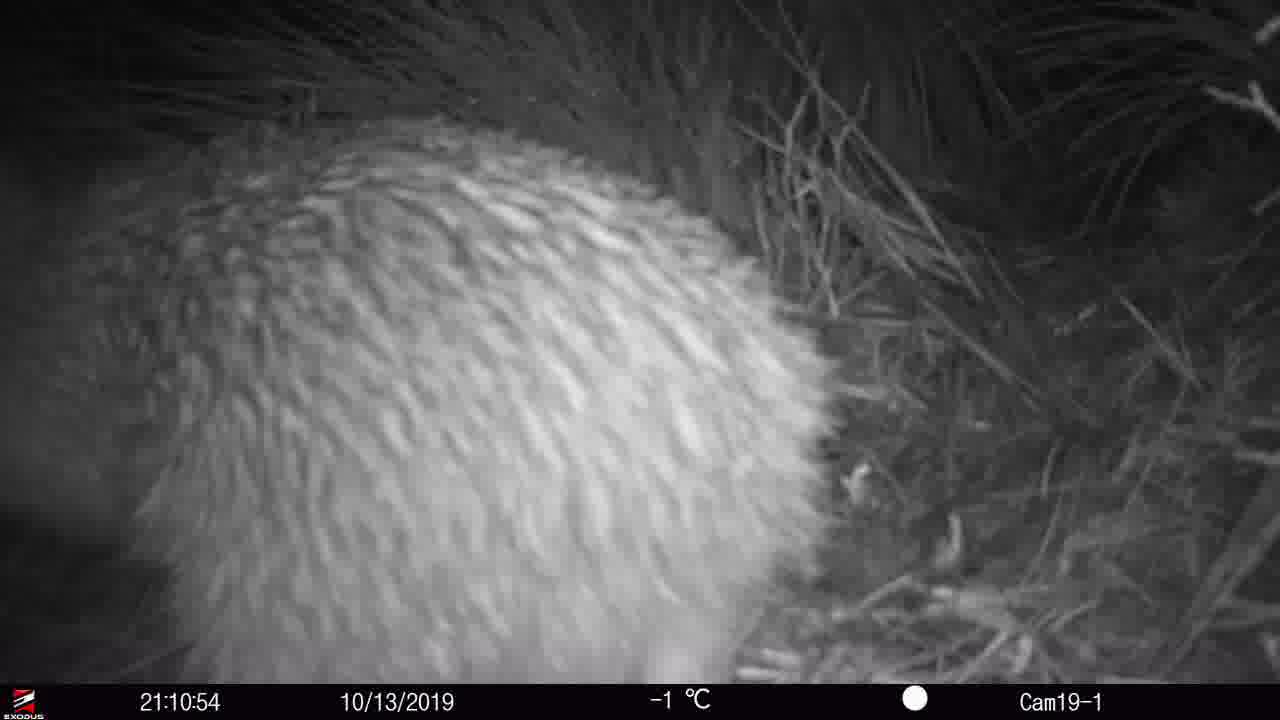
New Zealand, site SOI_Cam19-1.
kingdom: Animalia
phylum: Chordata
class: Aves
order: Apterygiformes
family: Apterygidae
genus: Apteryx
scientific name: Apteryx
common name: kiwi